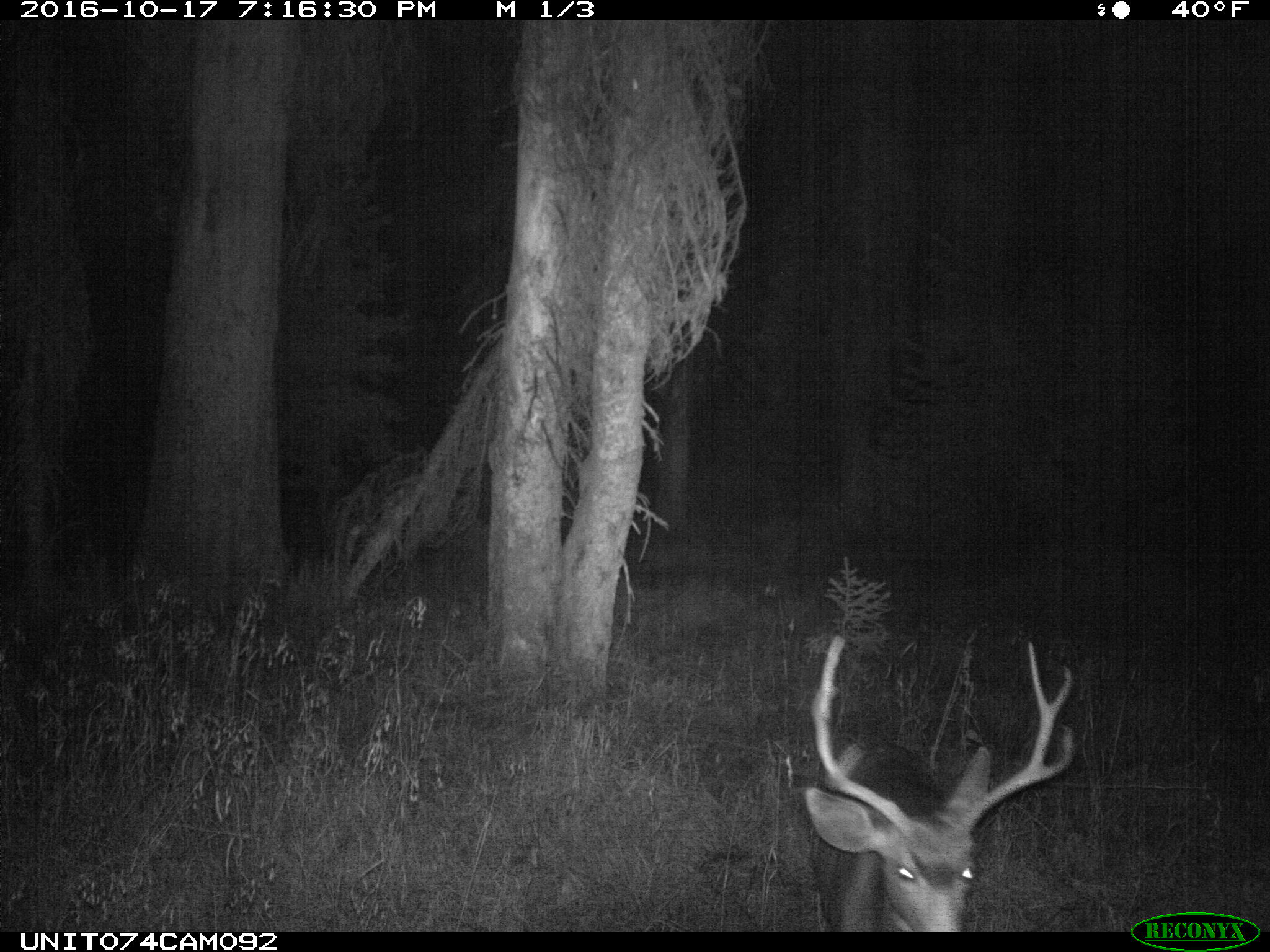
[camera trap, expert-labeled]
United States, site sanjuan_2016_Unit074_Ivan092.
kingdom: Animalia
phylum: Chordata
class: Mammalia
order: Artiodactyla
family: Cervidae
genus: Odocoileus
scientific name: Odocoileus hemionus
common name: mule deer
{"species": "Odocoileus hemionus (mule deer)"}